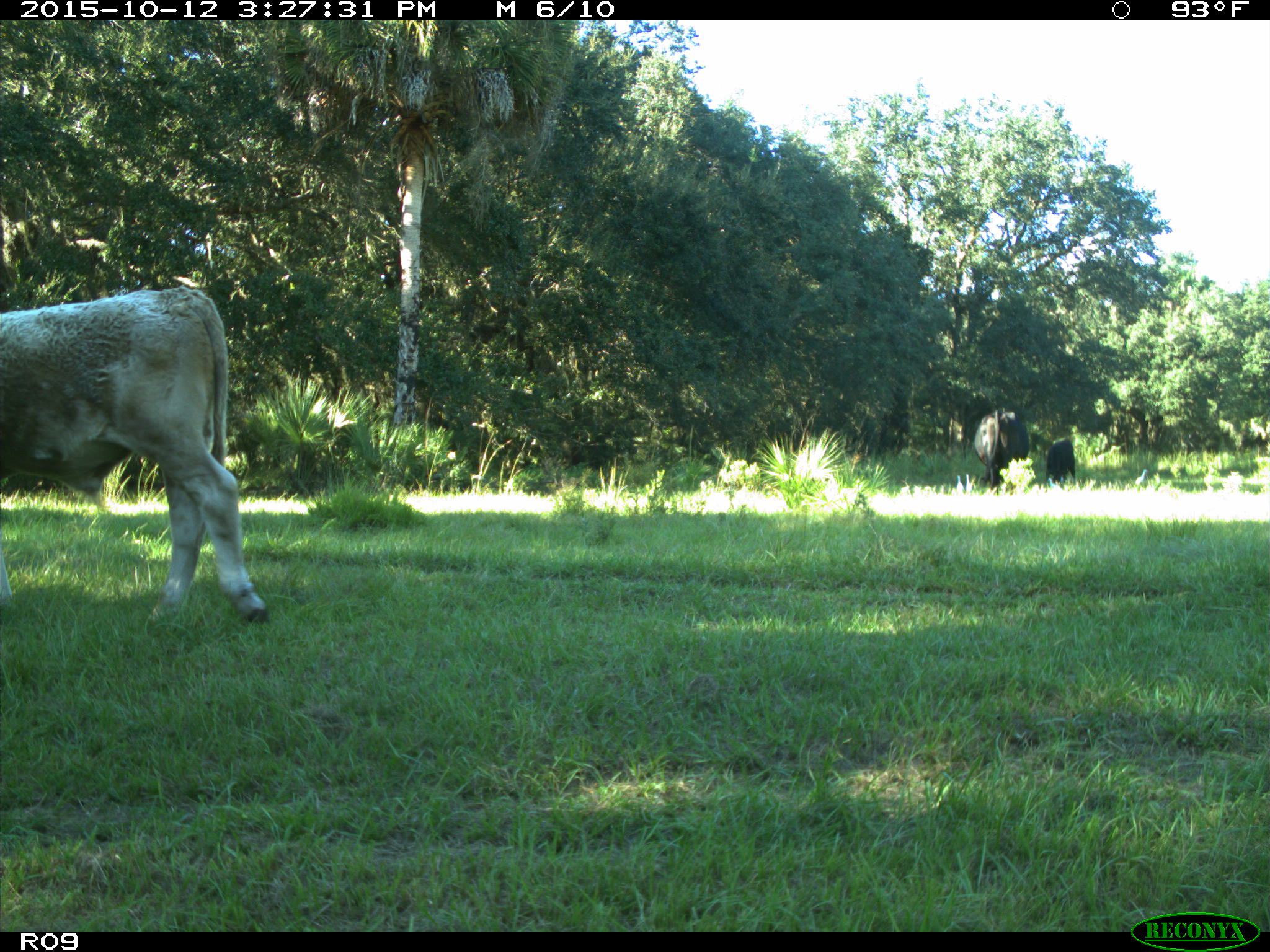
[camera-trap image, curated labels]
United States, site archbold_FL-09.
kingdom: Animalia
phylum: Chordata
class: Mammalia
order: Artiodactyla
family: Bovidae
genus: Bos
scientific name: Bos taurus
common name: domestic cow